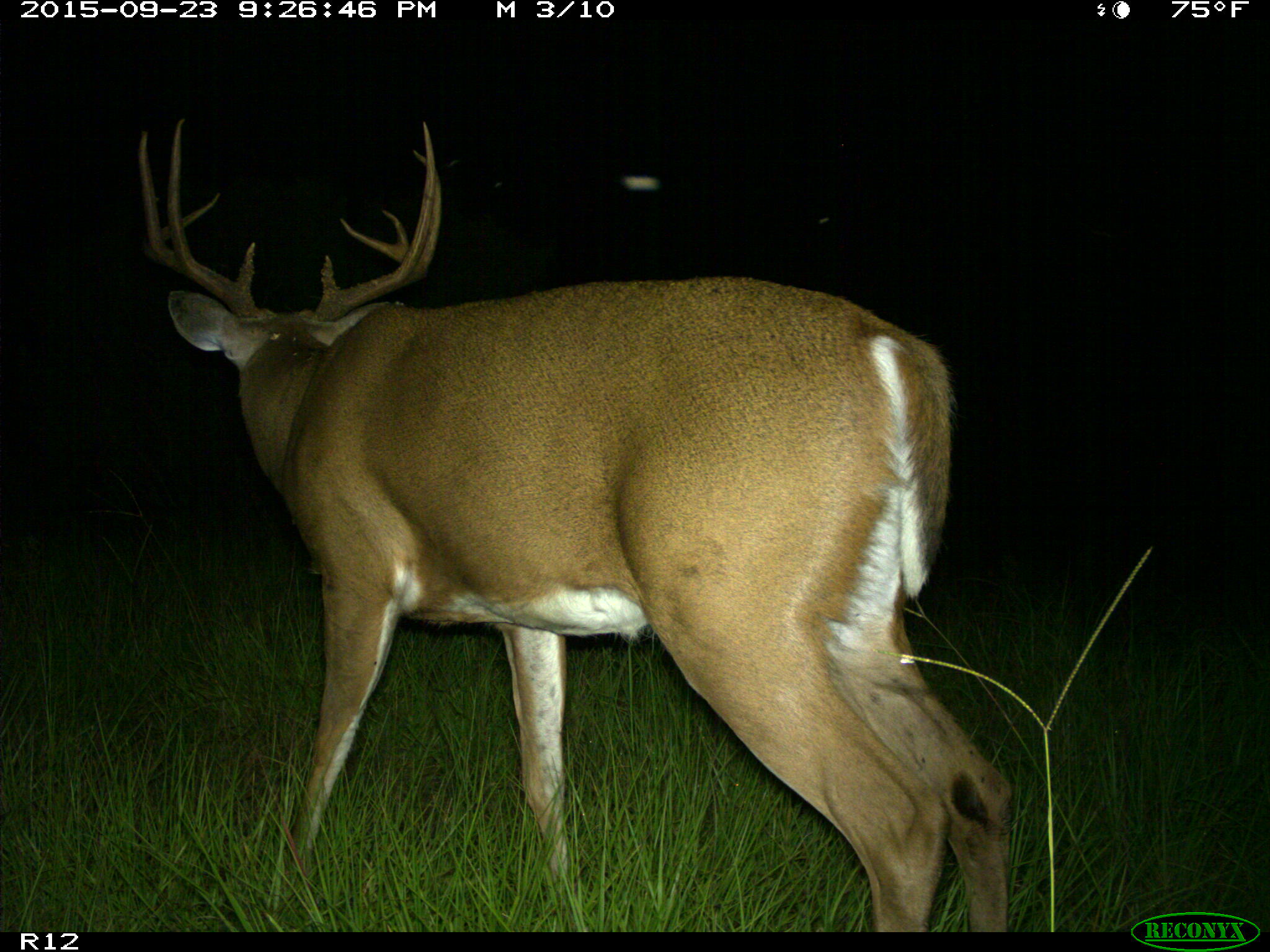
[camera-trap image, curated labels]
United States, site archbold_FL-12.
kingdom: Animalia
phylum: Chordata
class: Mammalia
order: Artiodactyla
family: Cervidae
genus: Odocoileus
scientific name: Odocoileus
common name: deer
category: unidentified deer